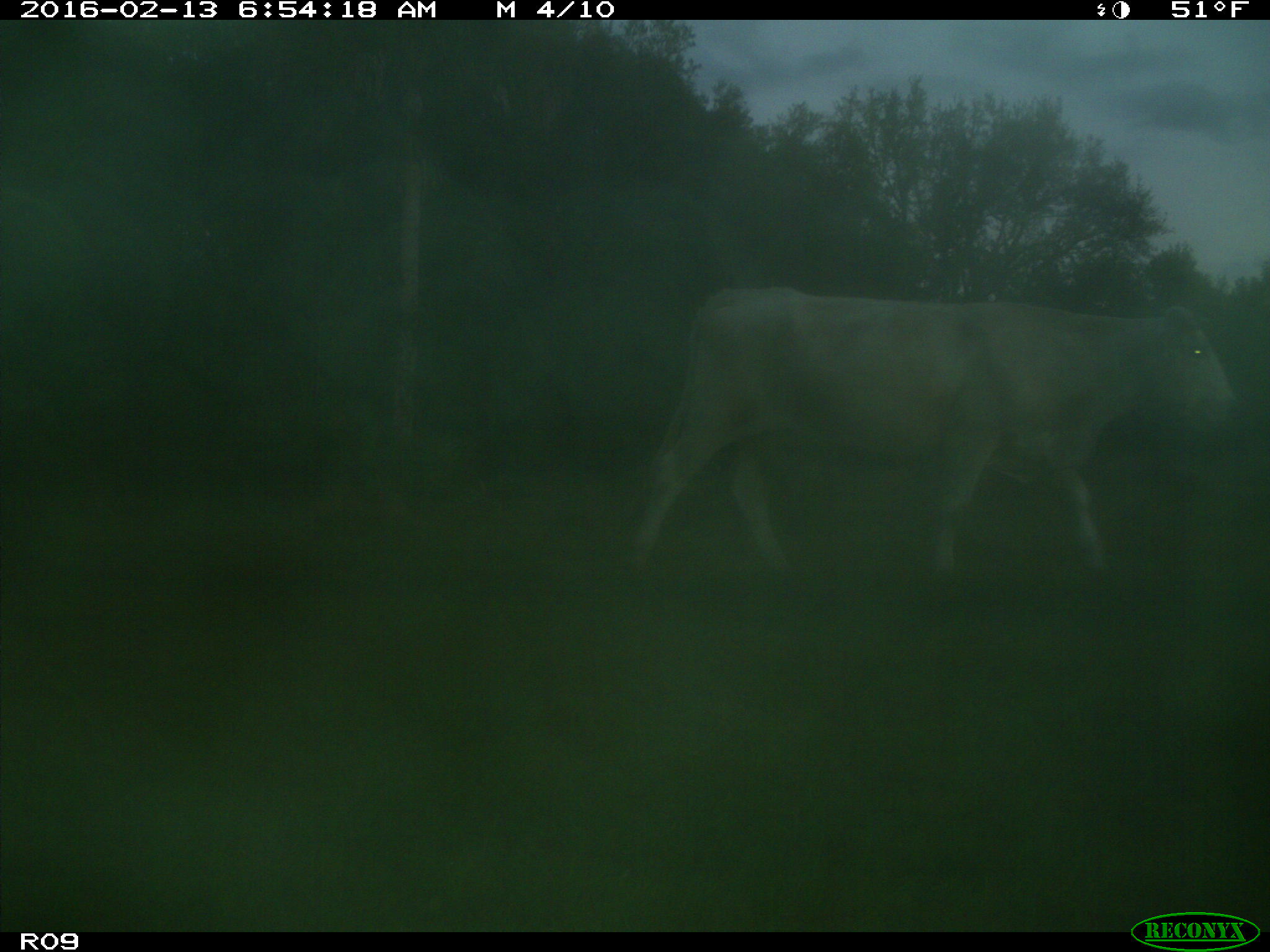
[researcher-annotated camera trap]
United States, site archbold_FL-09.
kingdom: Animalia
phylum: Chordata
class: Mammalia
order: Artiodactyla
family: Bovidae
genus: Bos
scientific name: Bos taurus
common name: domestic cow